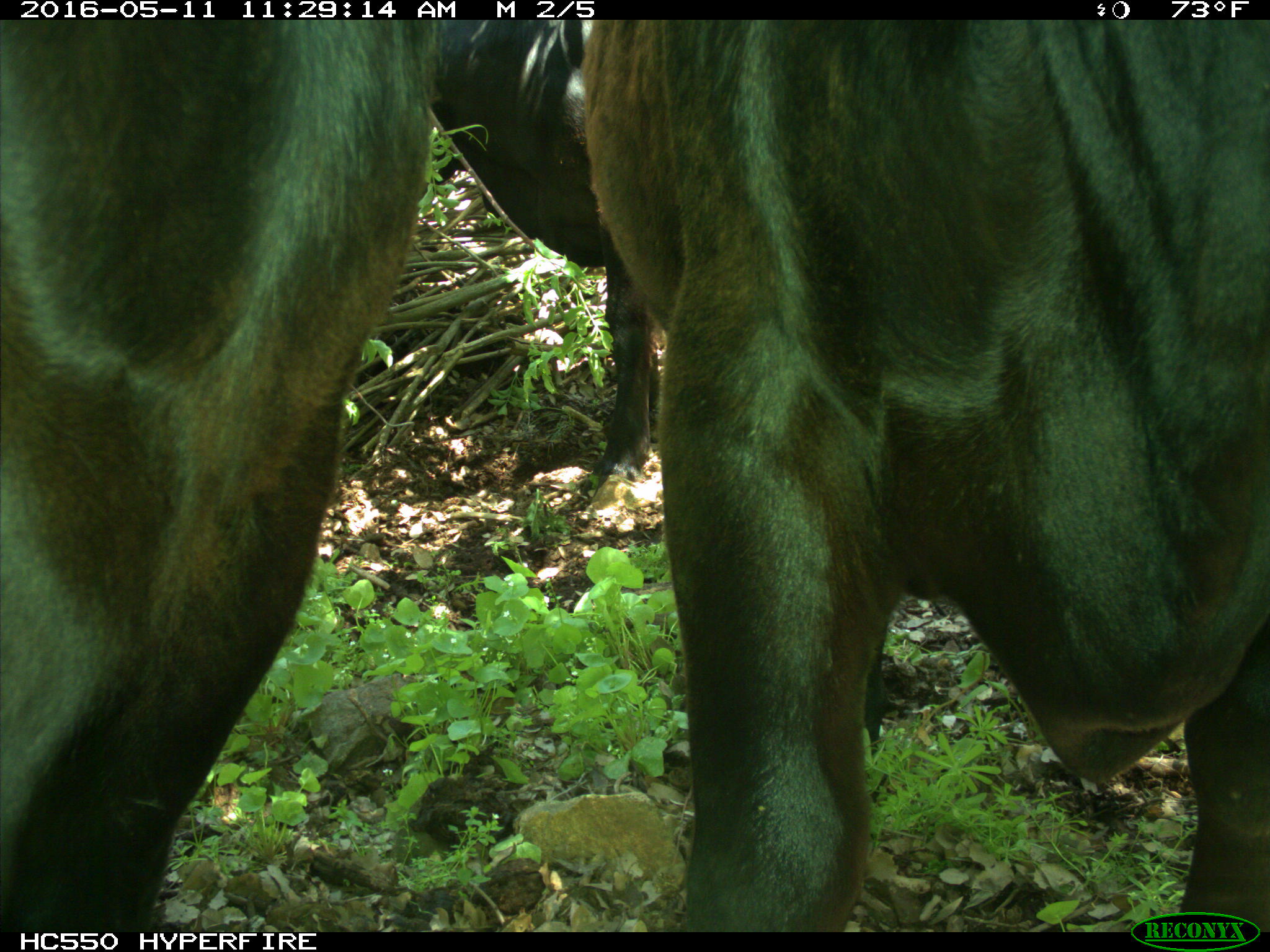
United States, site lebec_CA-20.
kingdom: Animalia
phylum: Chordata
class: Mammalia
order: Artiodactyla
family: Bovidae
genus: Bos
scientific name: Bos taurus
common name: domestic cow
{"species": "Bos taurus (domestic cow)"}